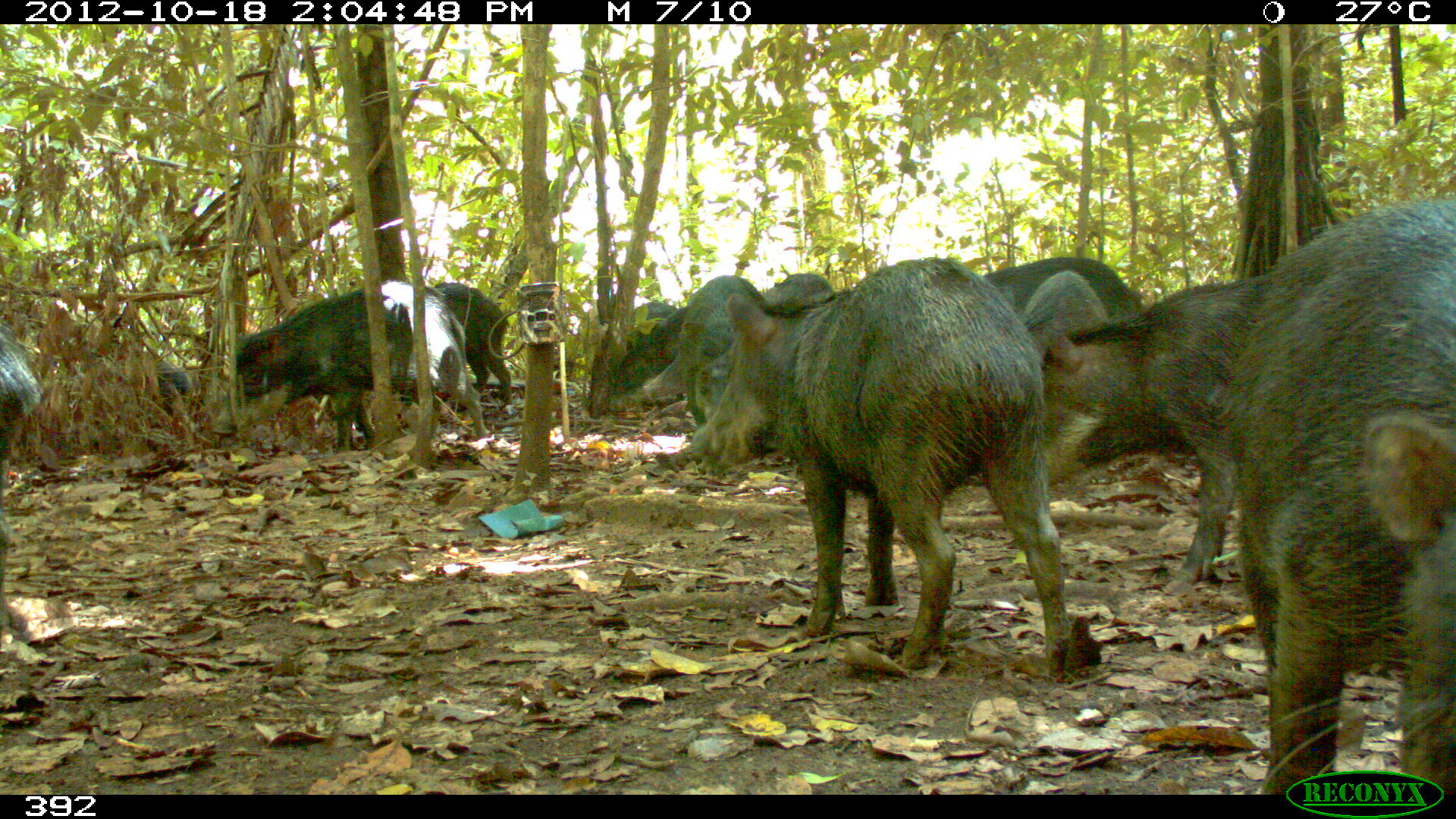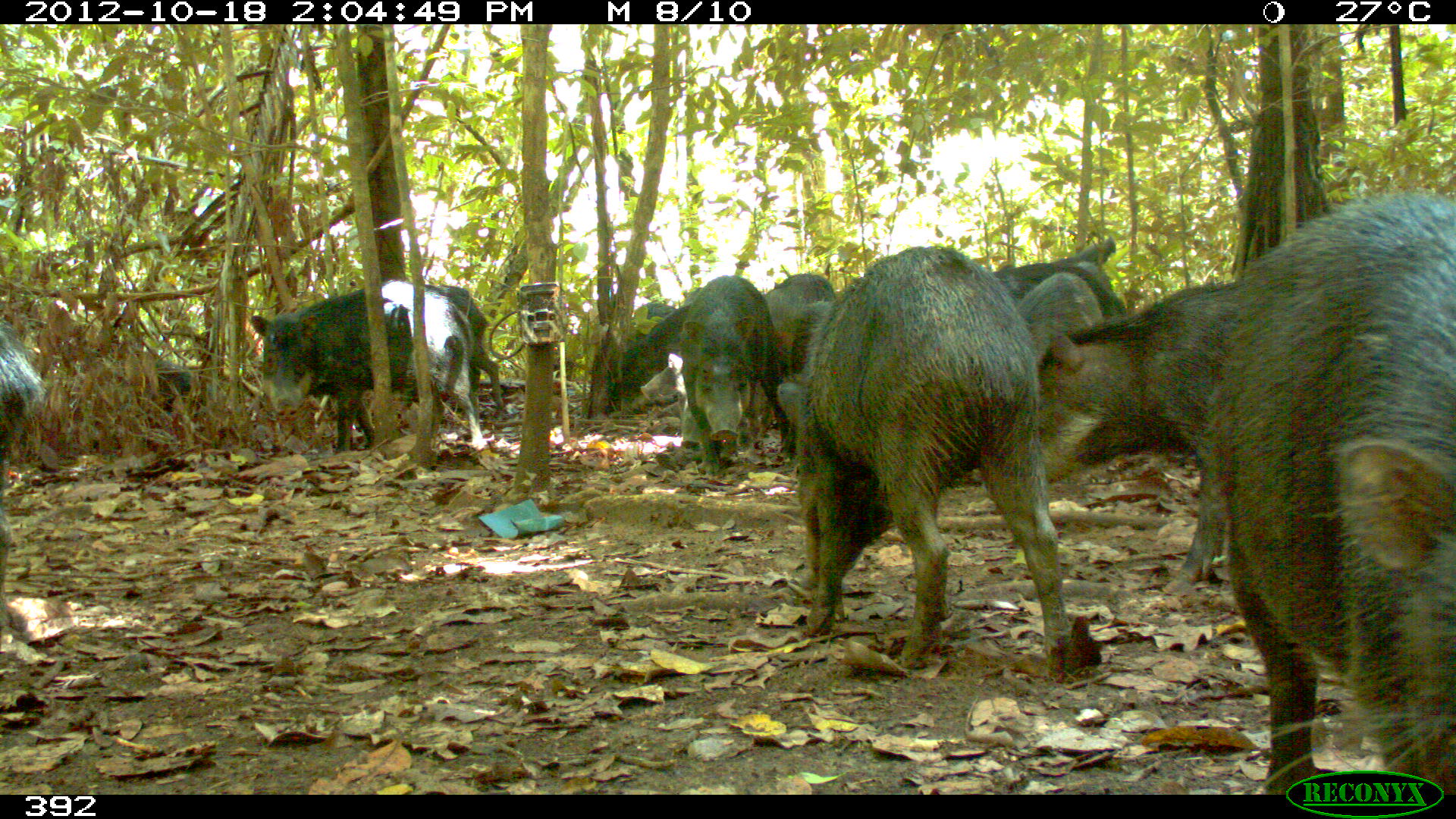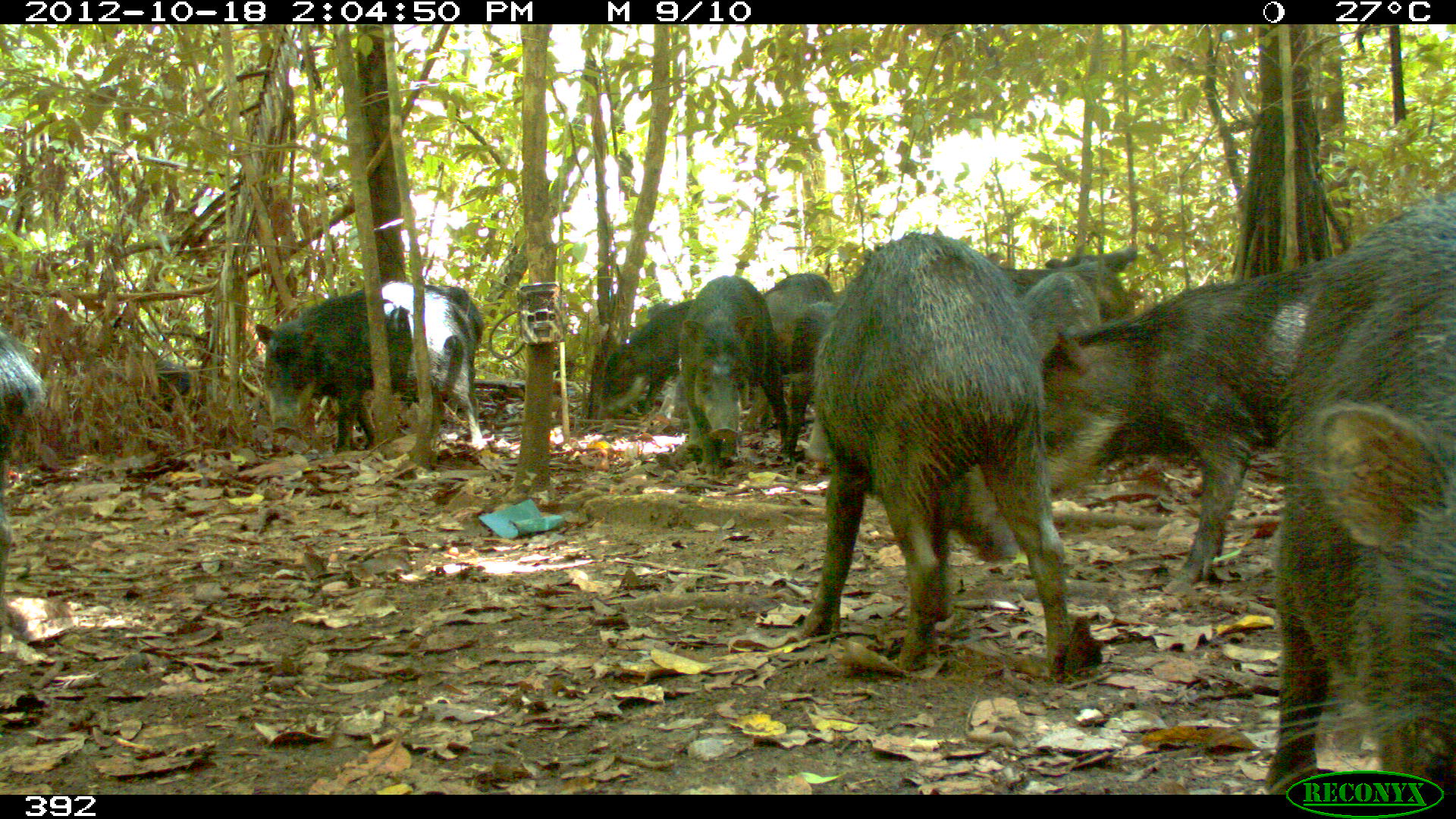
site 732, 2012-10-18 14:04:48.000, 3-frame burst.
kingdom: Animalia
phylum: Chordata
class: Mammalia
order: Artiodactyla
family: Tayassuidae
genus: Tayassu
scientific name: Tayassu pecari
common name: white-lipped peccary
Tayassu pecari (white-lipped peccary).